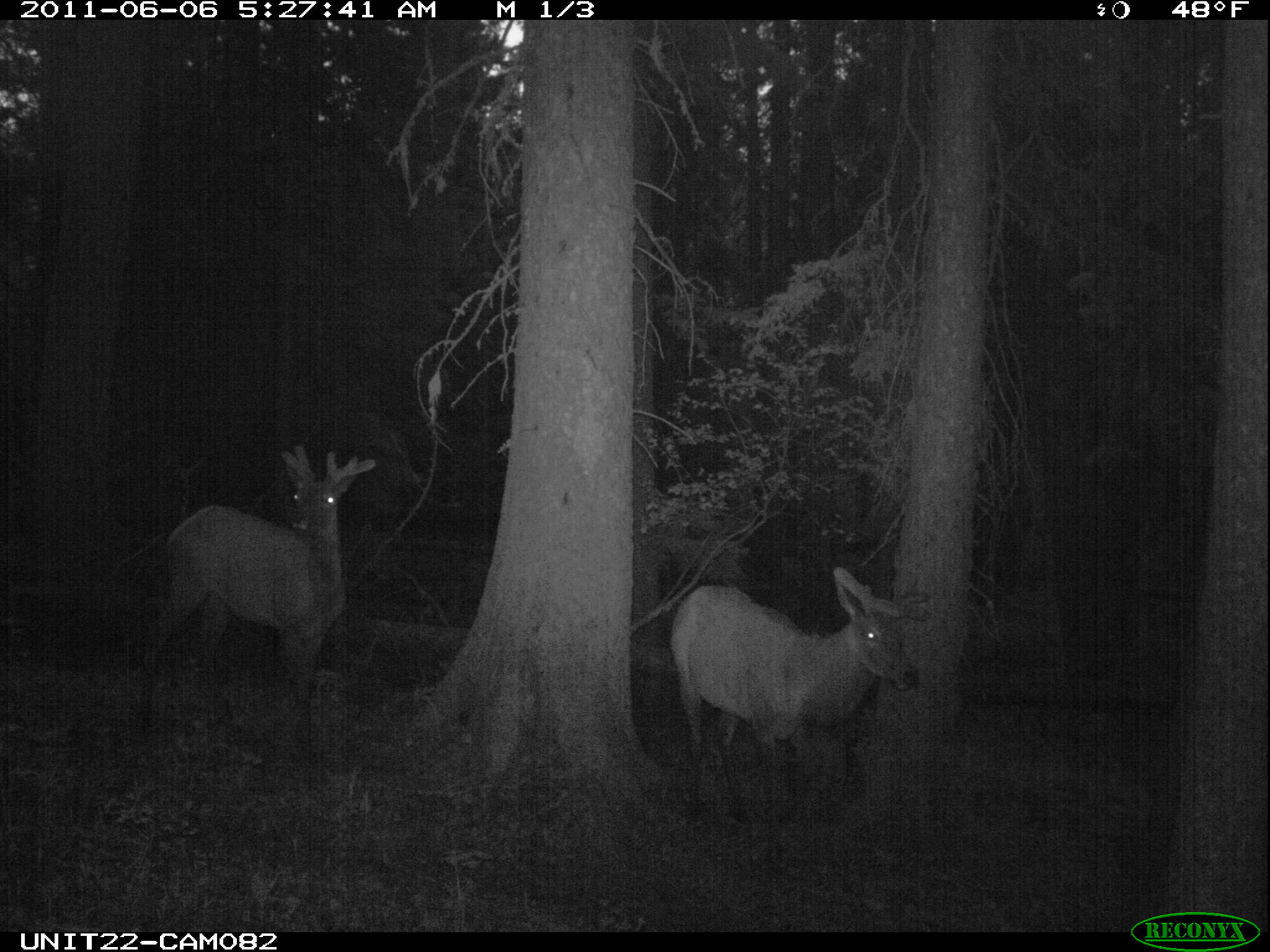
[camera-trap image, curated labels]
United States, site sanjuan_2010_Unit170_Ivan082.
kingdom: Animalia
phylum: Chordata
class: Mammalia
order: Artiodactyla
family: Cervidae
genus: Cervus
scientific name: Cervus elaphus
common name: red deer